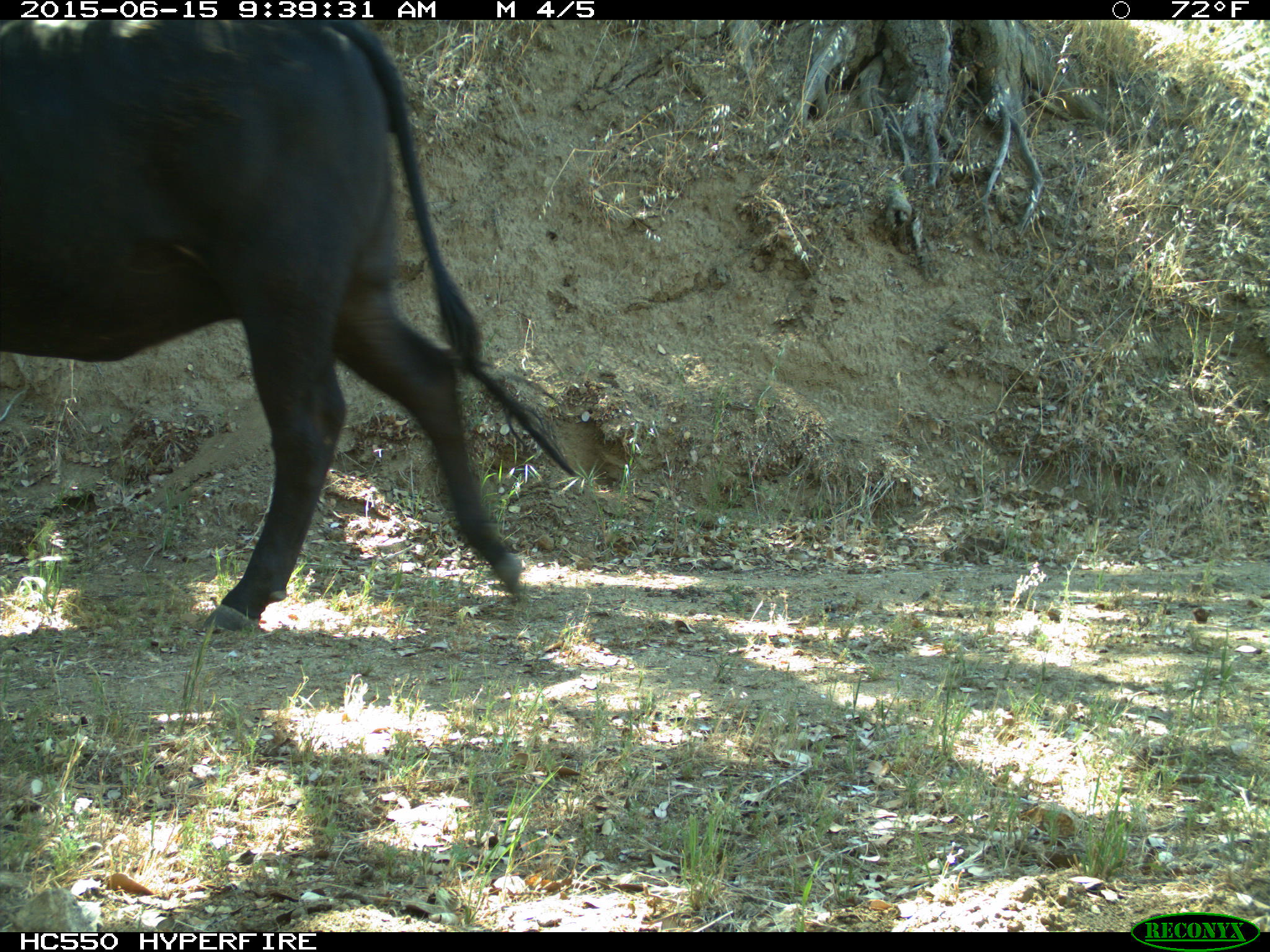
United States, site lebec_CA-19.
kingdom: Animalia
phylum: Chordata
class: Mammalia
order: Artiodactyla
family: Bovidae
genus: Bos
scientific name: Bos taurus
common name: domestic cow